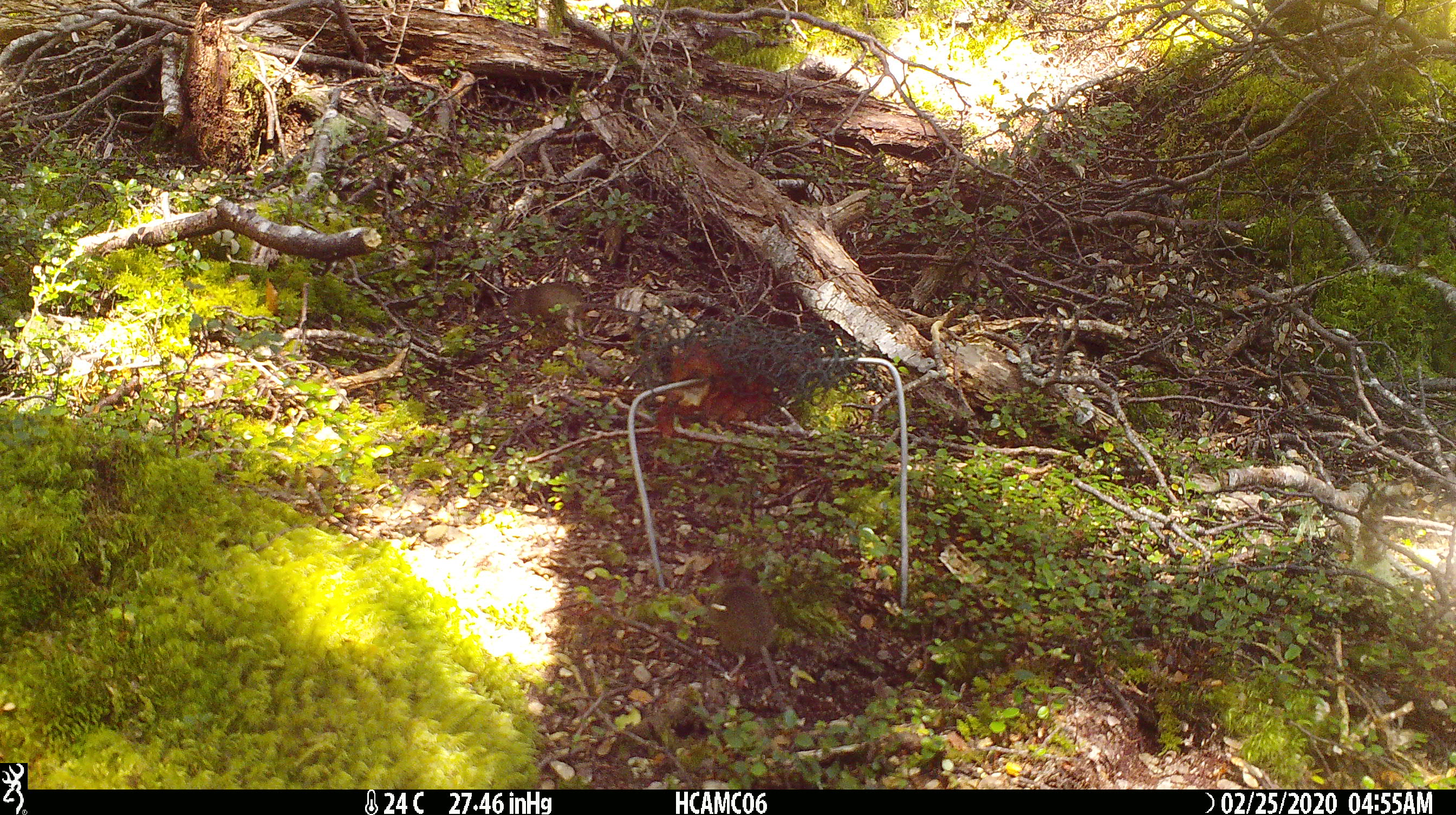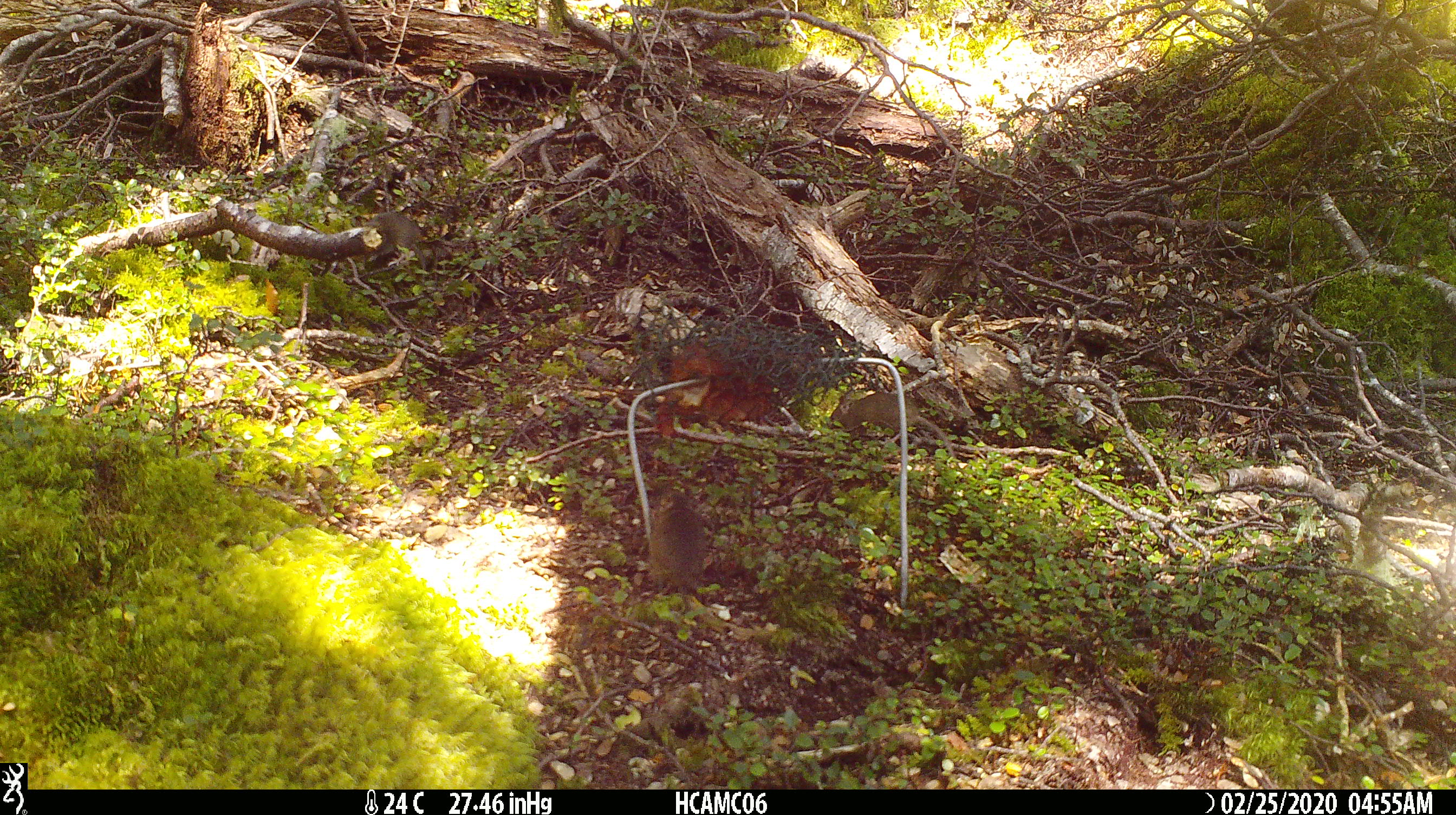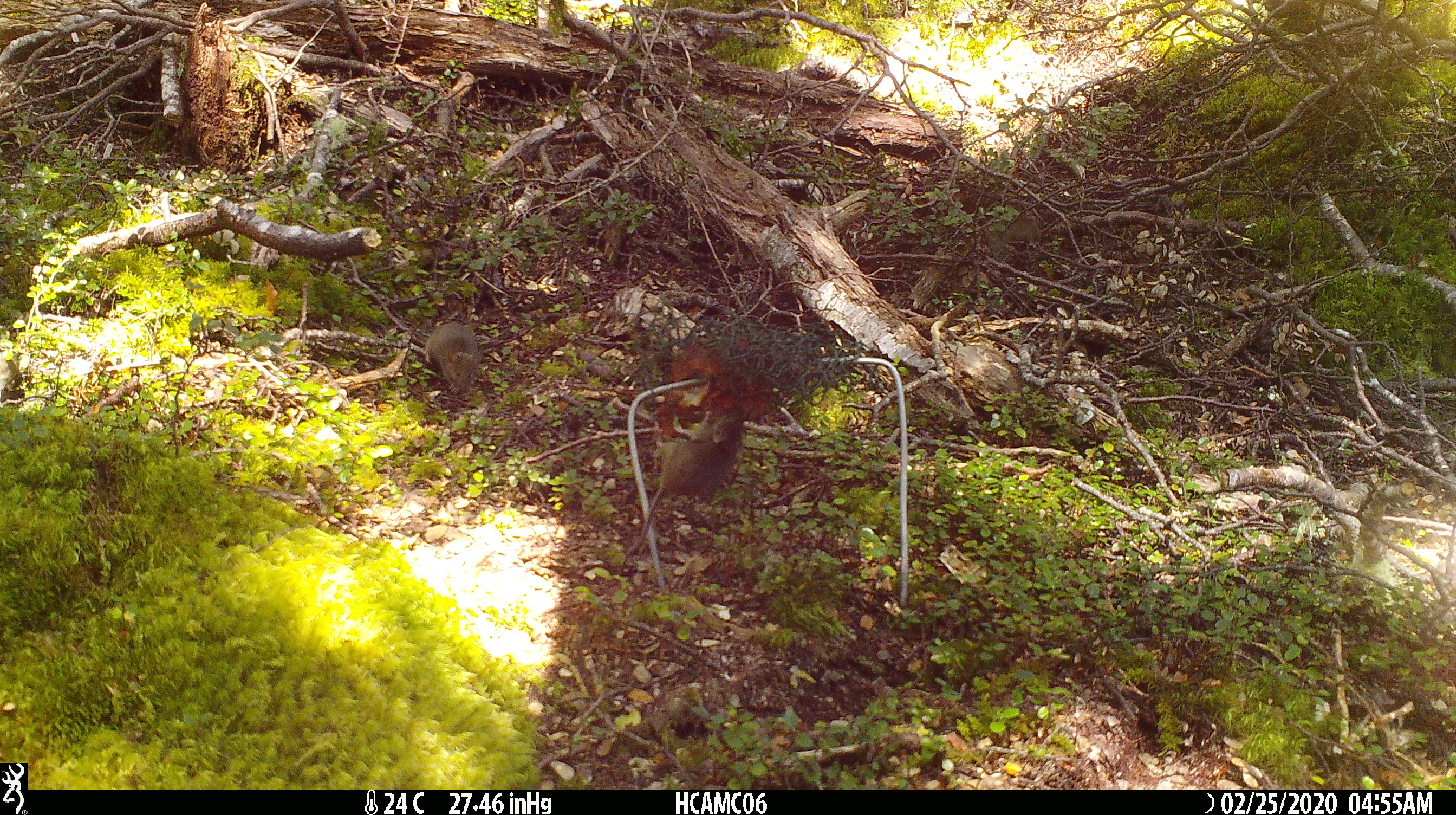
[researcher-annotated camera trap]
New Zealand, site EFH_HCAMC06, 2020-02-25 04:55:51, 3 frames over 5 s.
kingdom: Animalia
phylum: Chordata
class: Mammalia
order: Rodentia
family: Muridae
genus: Mus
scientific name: Mus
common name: mouse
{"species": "mouse (Mus)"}